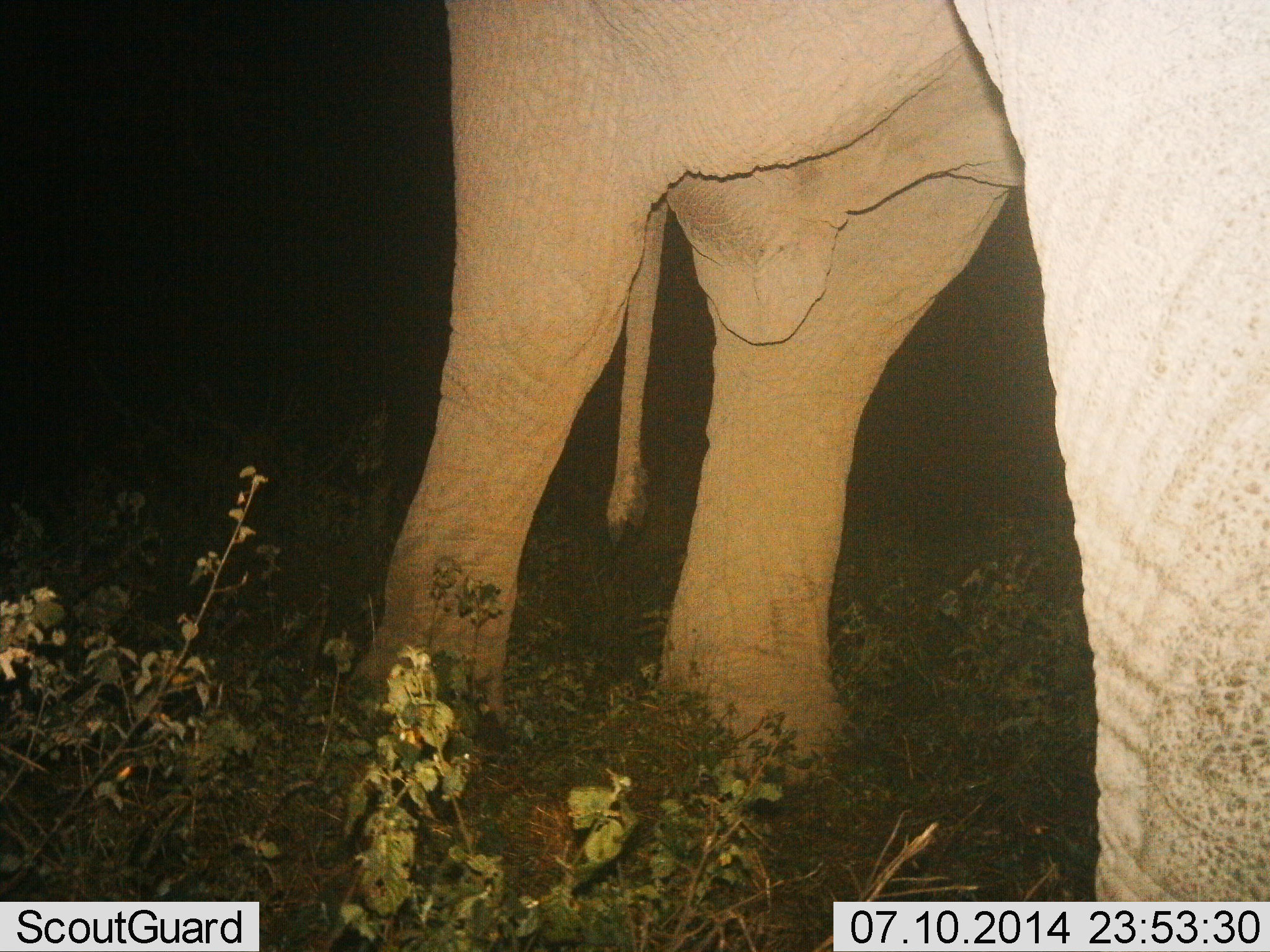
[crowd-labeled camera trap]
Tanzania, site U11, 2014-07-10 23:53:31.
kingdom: Animalia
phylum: Chordata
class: Mammalia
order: Proboscidea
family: Elephantidae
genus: Loxodonta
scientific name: Loxodonta africana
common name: african bush elephant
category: elephant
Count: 1.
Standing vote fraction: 100%.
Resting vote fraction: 0%.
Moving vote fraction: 10%.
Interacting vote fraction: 0%.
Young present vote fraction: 0%.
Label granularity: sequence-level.